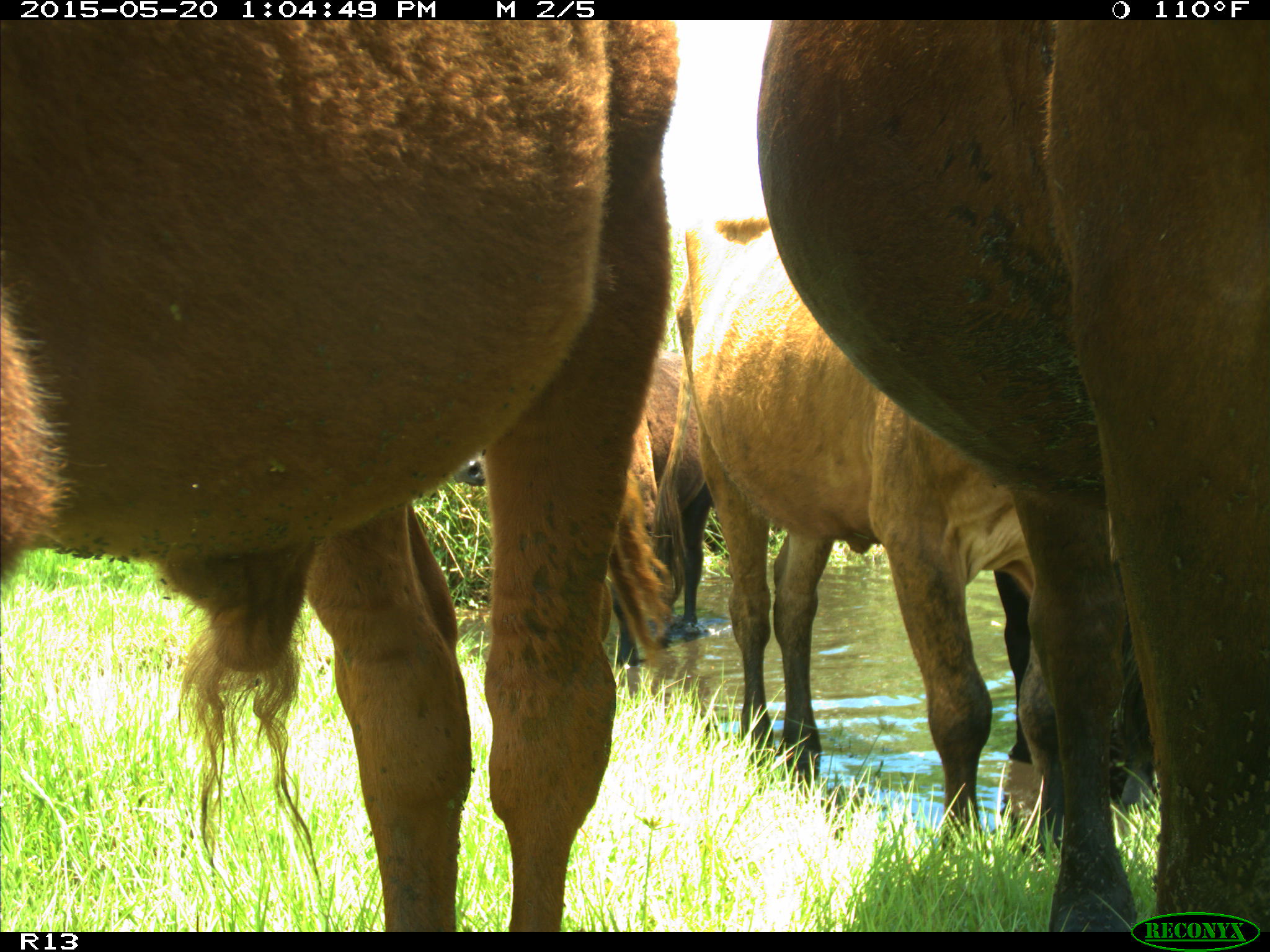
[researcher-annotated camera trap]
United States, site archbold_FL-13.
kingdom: Animalia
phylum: Chordata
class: Mammalia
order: Artiodactyla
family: Bovidae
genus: Bos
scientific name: Bos taurus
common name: domestic cow